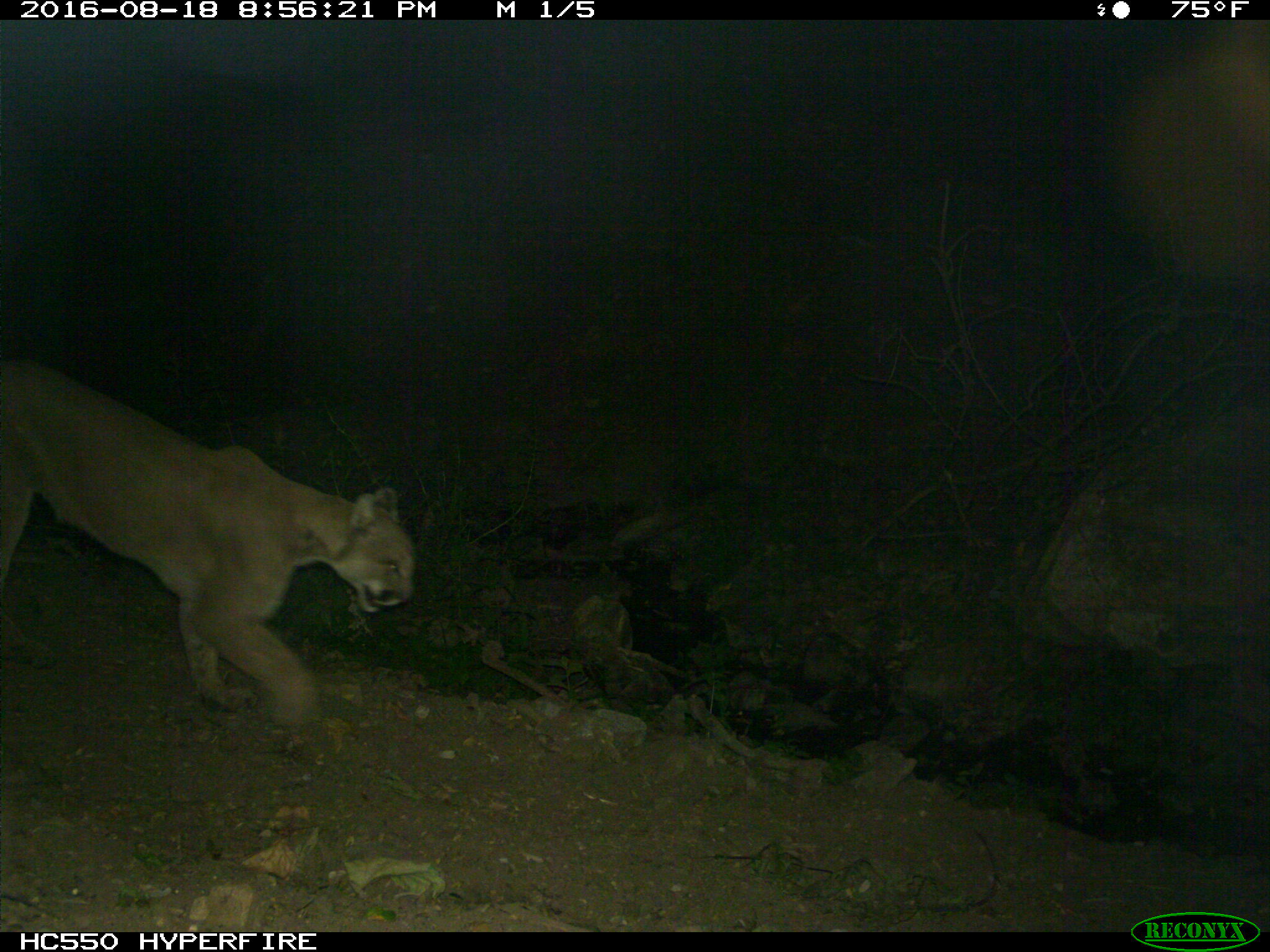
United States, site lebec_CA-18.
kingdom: Animalia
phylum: Chordata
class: Mammalia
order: Carnivora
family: Felidae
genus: Puma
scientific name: Puma concolor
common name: mountain lion